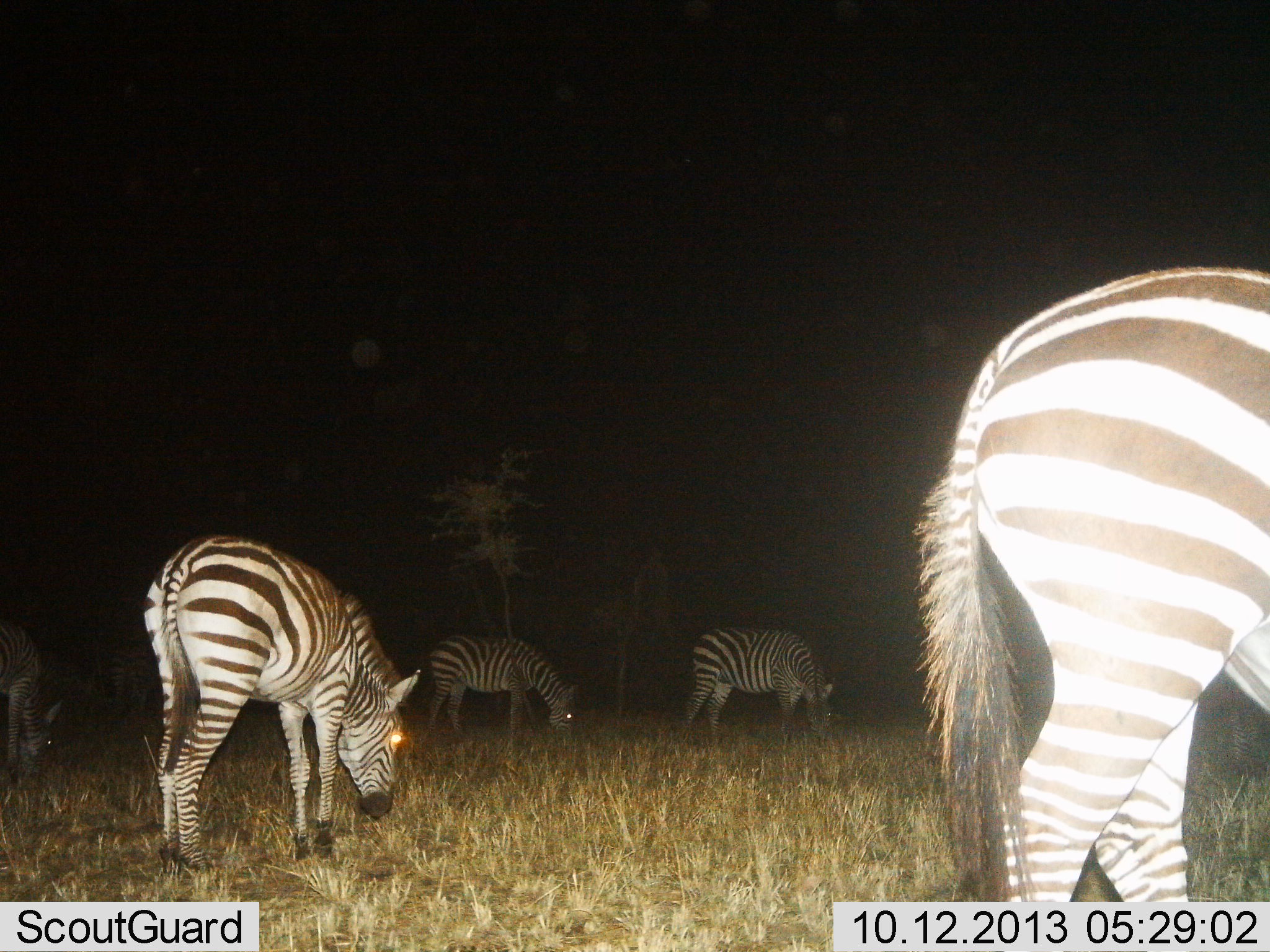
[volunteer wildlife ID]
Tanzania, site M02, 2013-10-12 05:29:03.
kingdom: Animalia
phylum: Chordata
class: Mammalia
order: Perissodactyla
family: Equidae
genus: Equus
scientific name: Equus quagga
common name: plains zebra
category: zebra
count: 5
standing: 30%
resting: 0%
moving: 0%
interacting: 0%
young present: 0%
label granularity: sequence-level